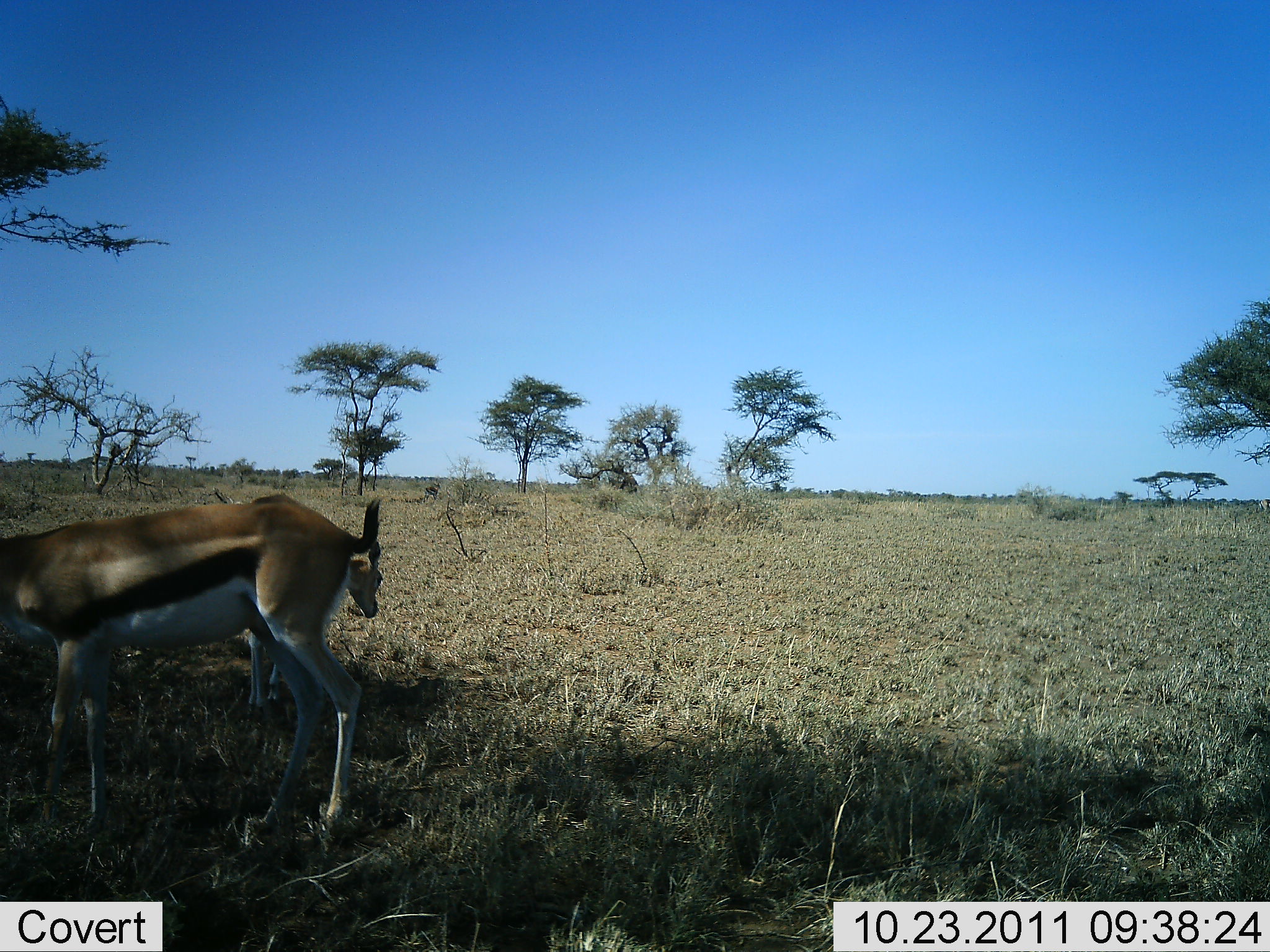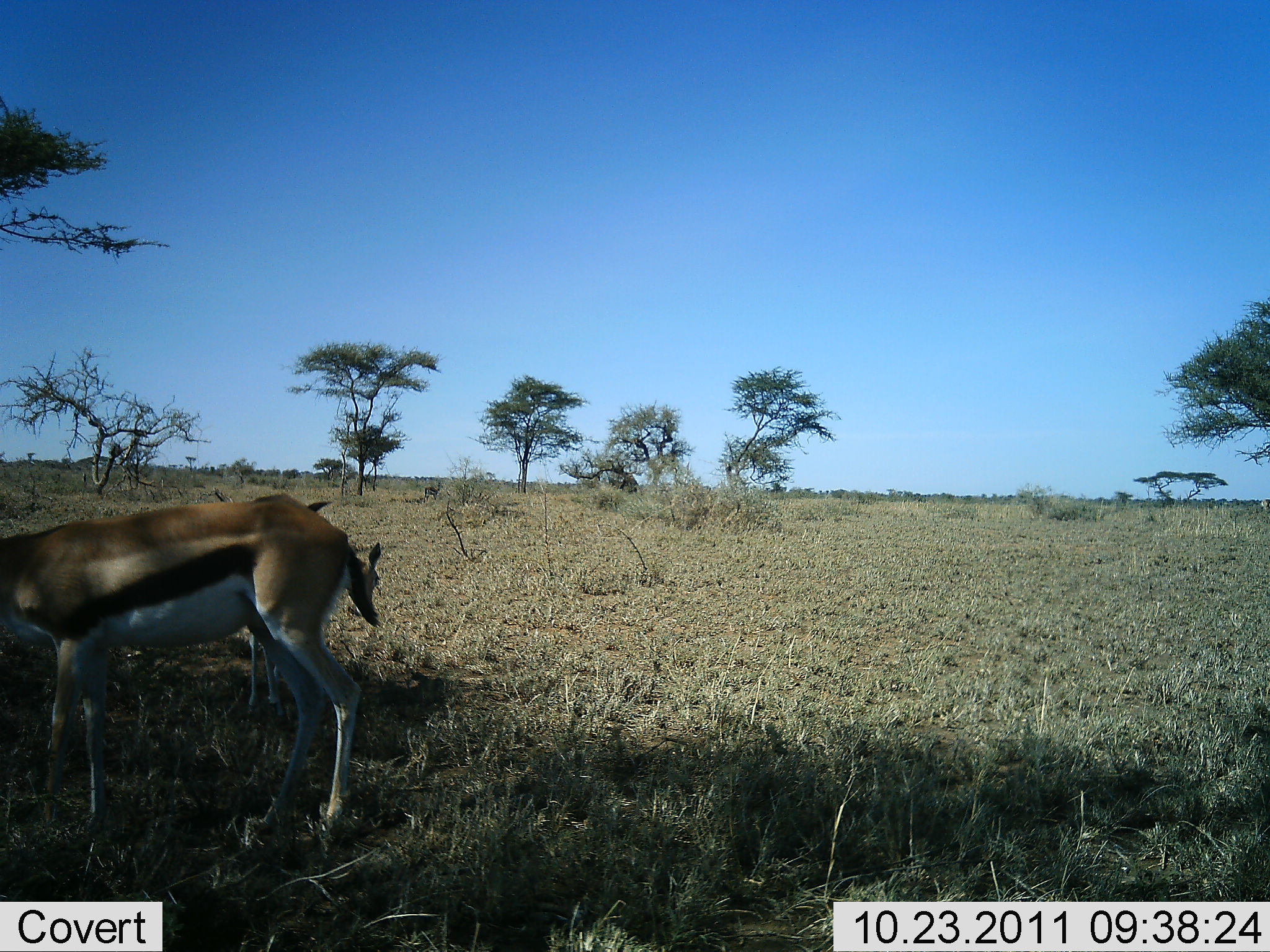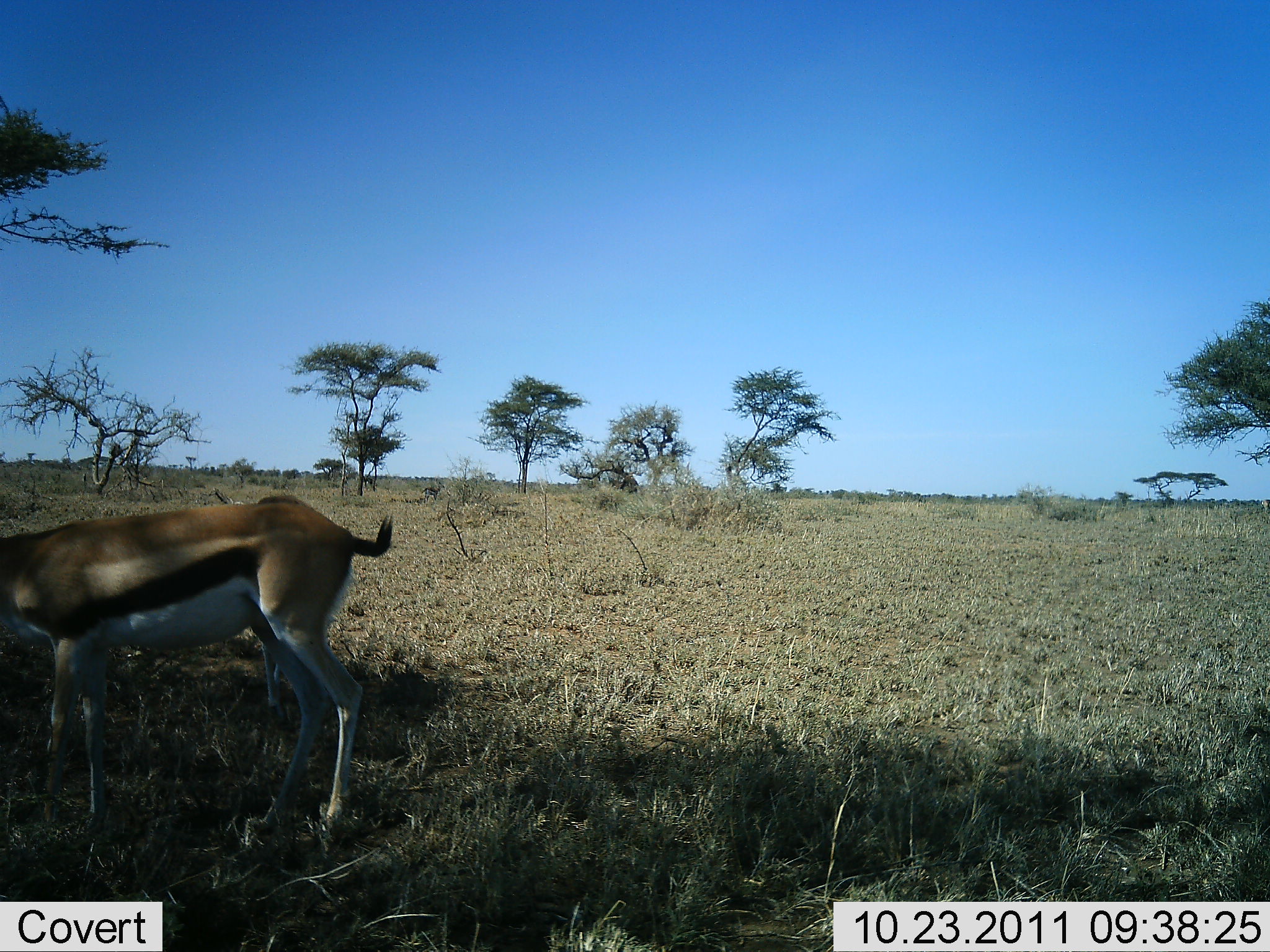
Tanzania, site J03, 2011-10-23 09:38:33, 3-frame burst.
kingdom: Animalia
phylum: Chordata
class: Mammalia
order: Artiodactyla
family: Bovidae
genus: Eudorcas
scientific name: Eudorcas thomsonii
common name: thomson's gazelle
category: gazellethomsons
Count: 2.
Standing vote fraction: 67%.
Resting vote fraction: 0%.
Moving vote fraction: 7%.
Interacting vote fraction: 0%.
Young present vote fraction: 7%.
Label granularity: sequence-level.